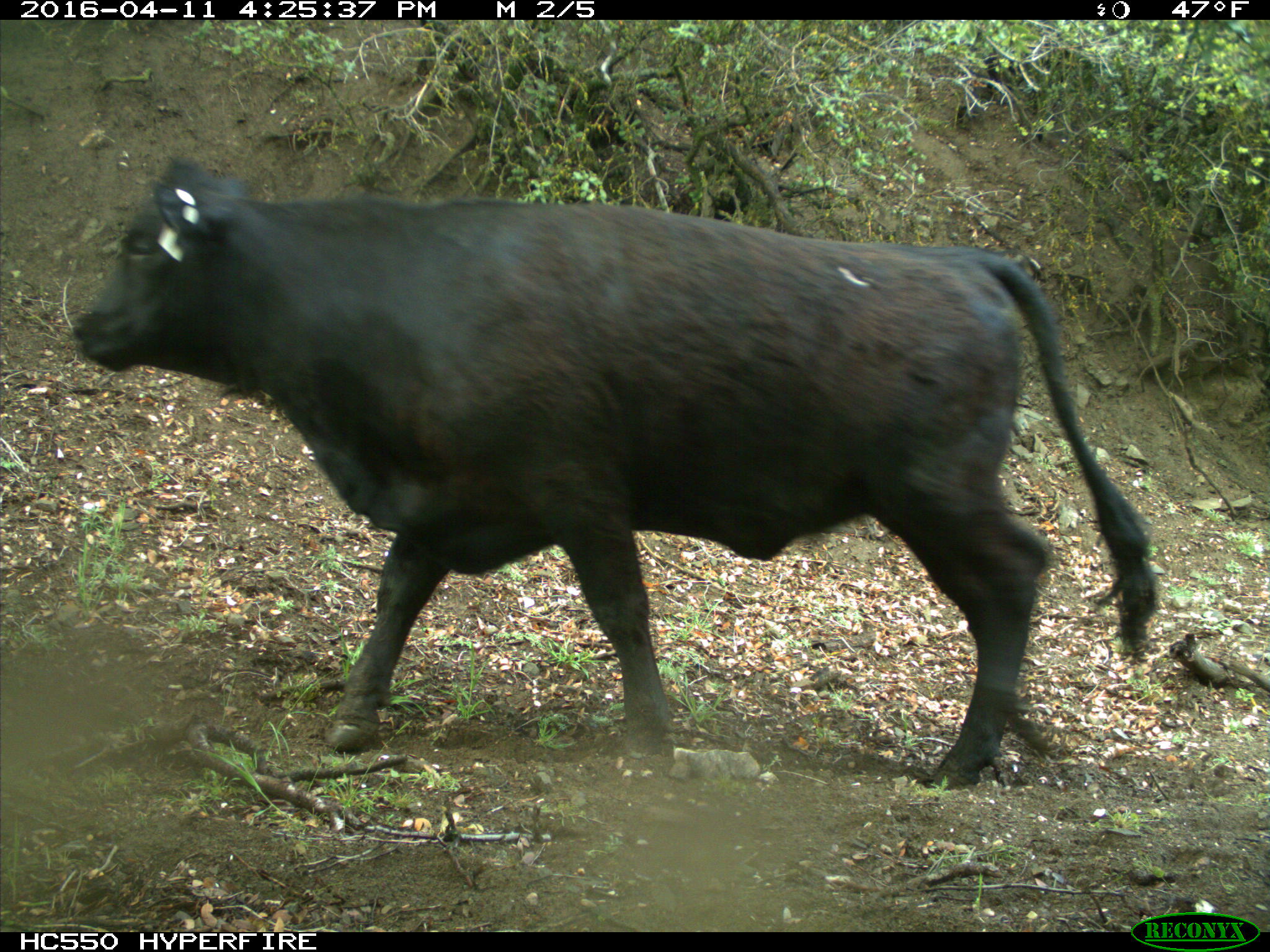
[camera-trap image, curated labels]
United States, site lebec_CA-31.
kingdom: Animalia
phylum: Chordata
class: Mammalia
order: Artiodactyla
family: Bovidae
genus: Bos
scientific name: Bos taurus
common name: domestic cow